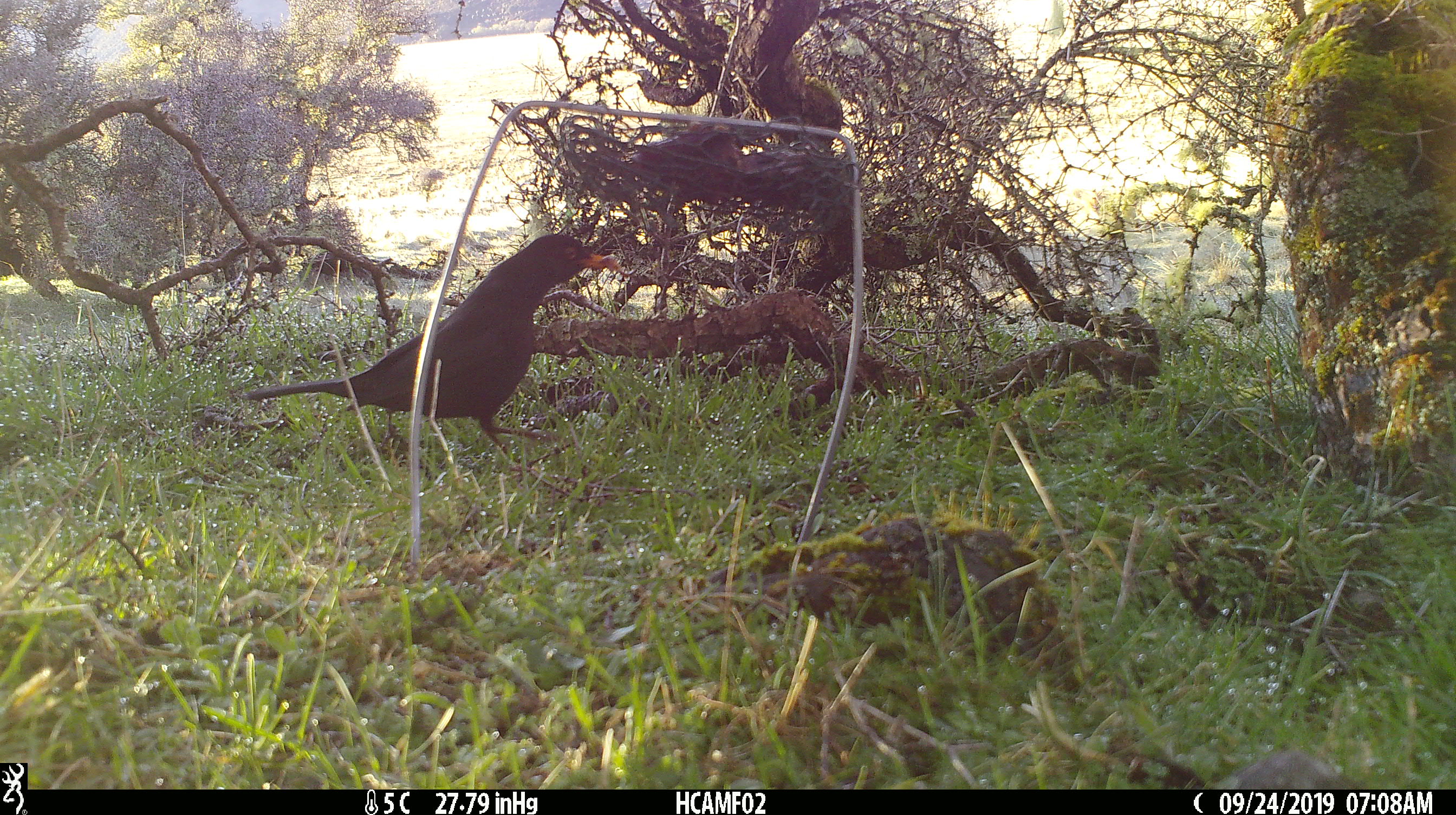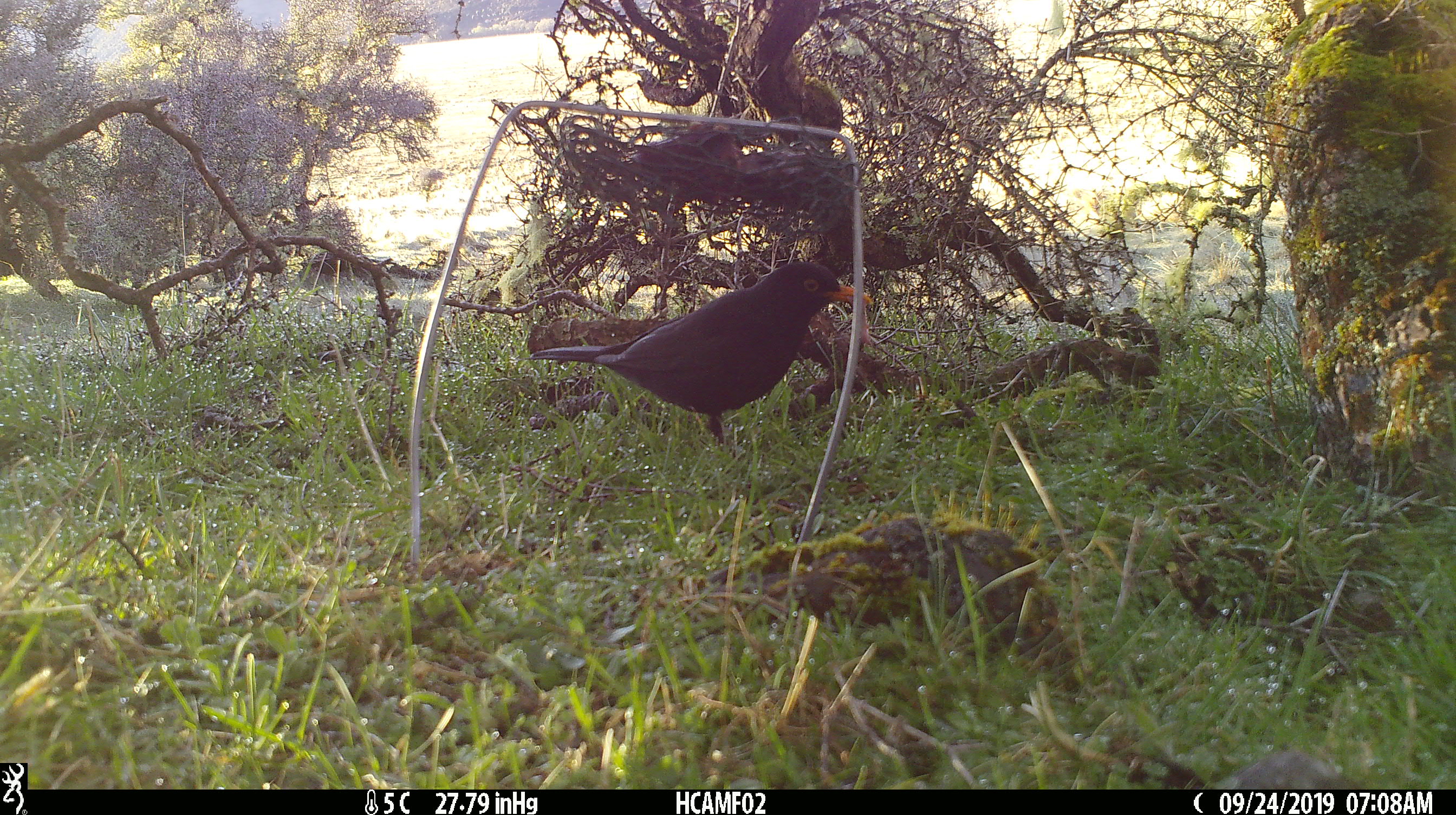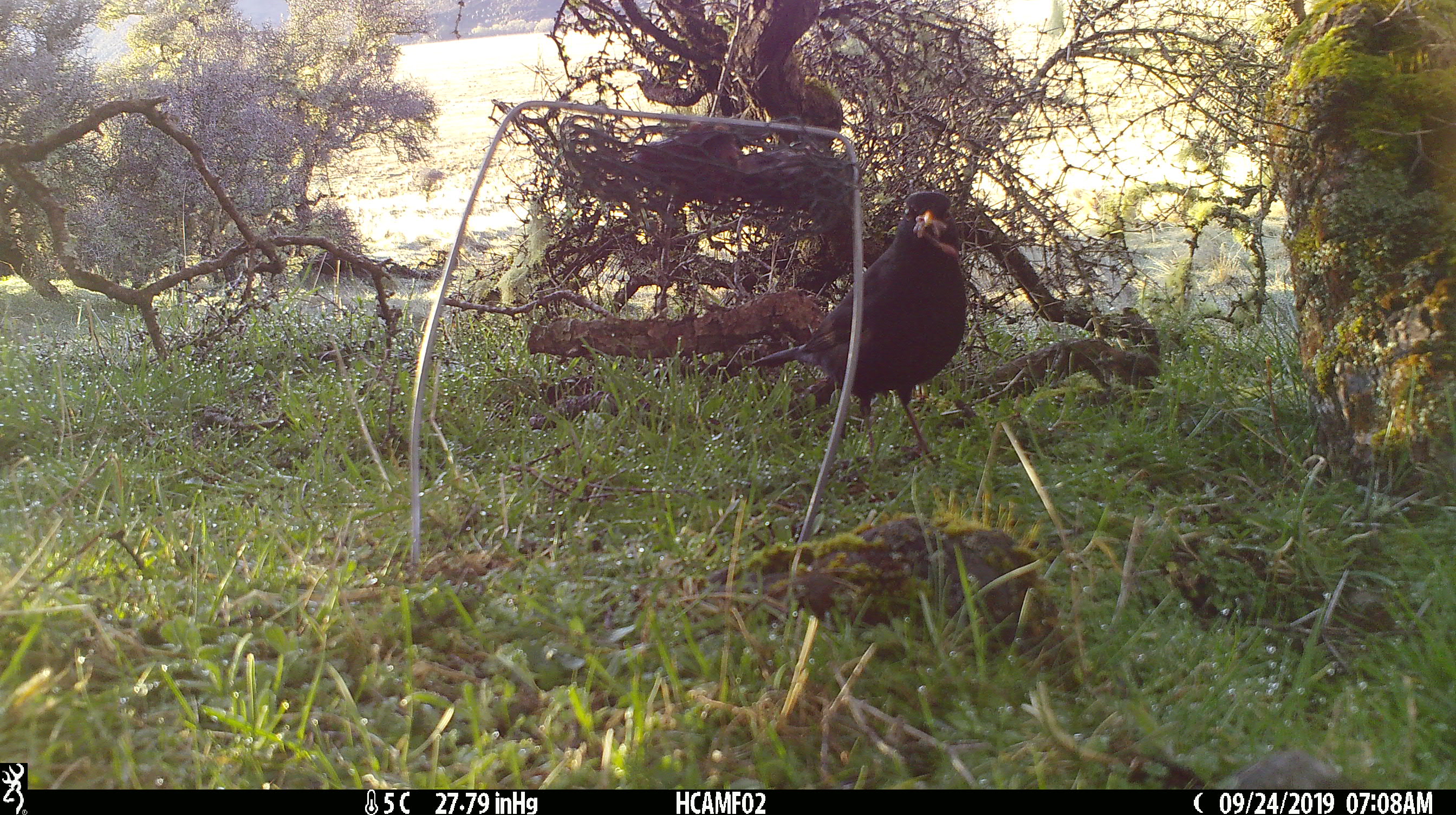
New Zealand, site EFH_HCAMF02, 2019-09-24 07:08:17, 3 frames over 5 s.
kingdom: Animalia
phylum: Chordata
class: Aves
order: Passeriformes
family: Turdidae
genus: Turdus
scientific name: Turdus merula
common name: eurasian blackbird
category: blackbird